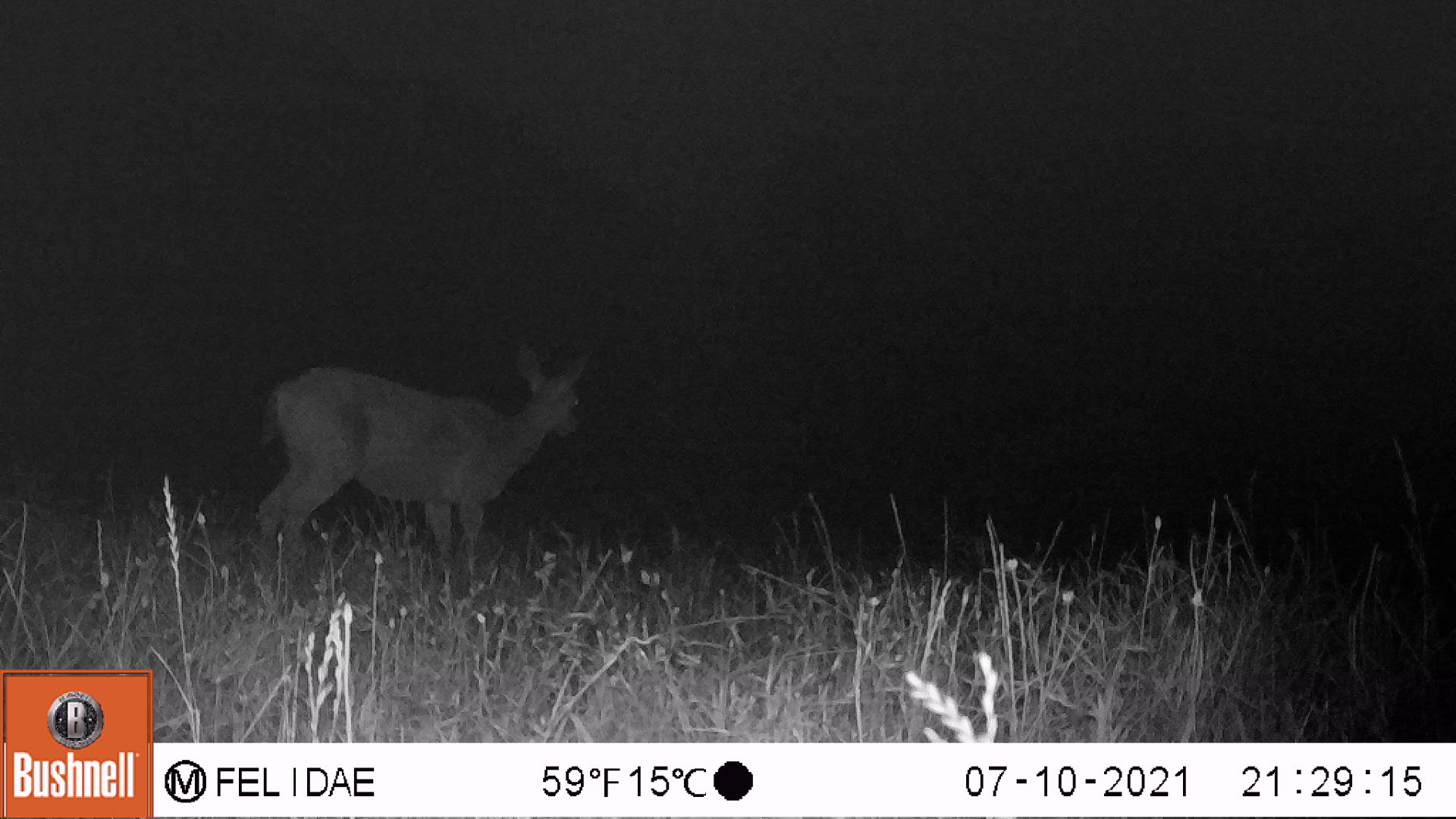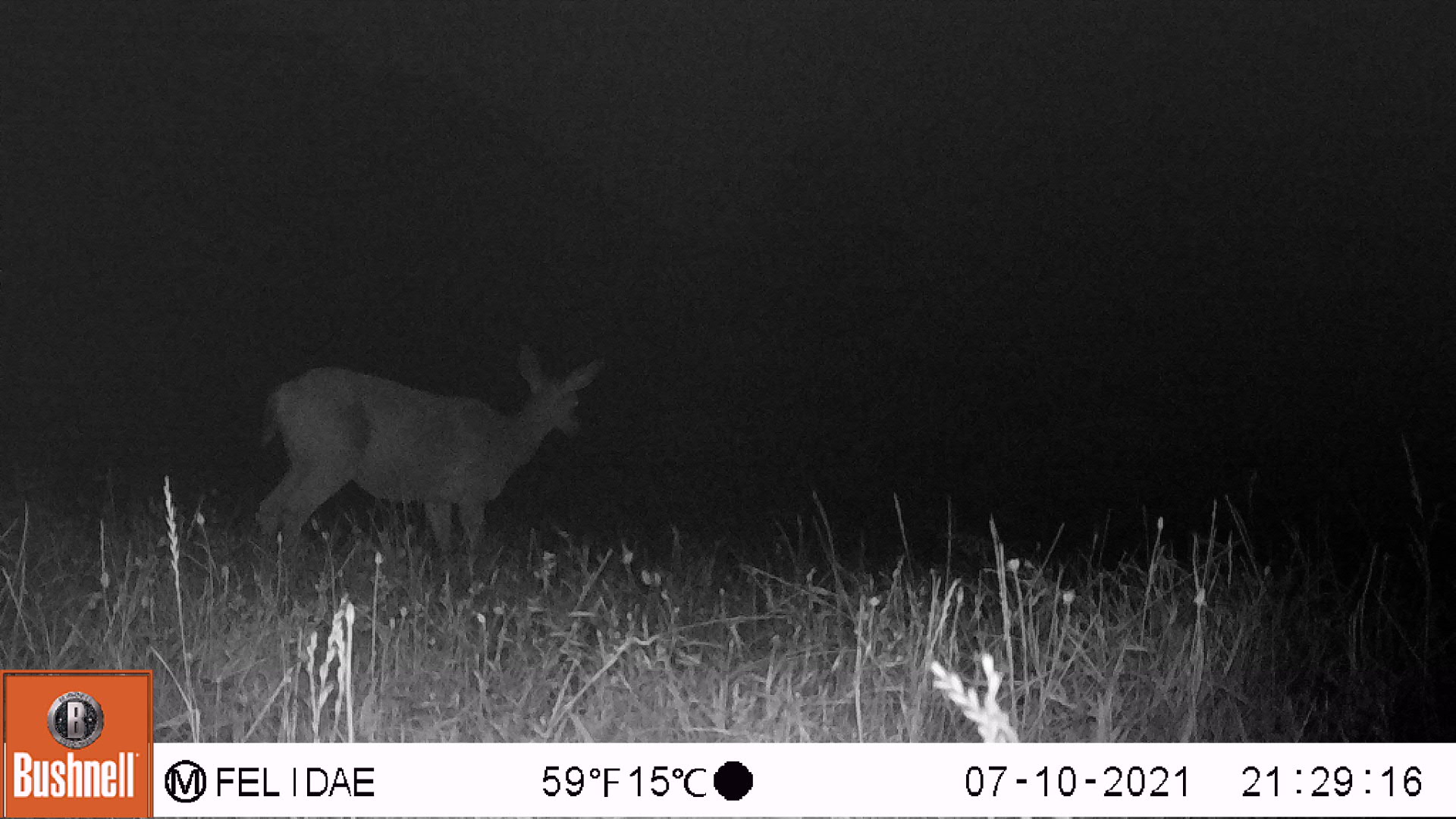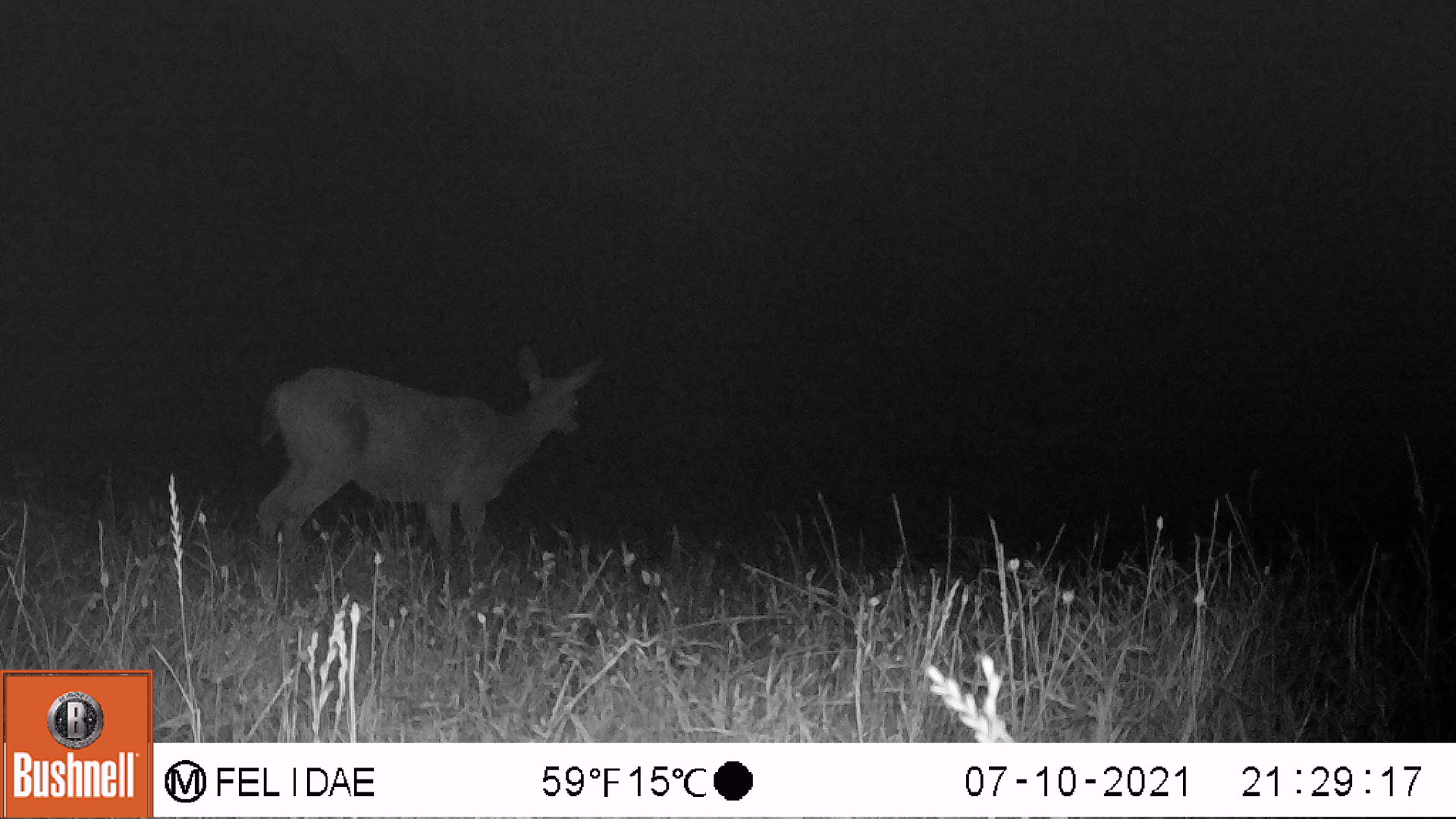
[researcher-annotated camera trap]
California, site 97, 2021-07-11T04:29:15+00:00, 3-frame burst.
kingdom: Animalia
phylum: Chordata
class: Mammalia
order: Artiodactyla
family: Cervidae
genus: Odocoileus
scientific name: Odocoileus hemionus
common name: mule deer